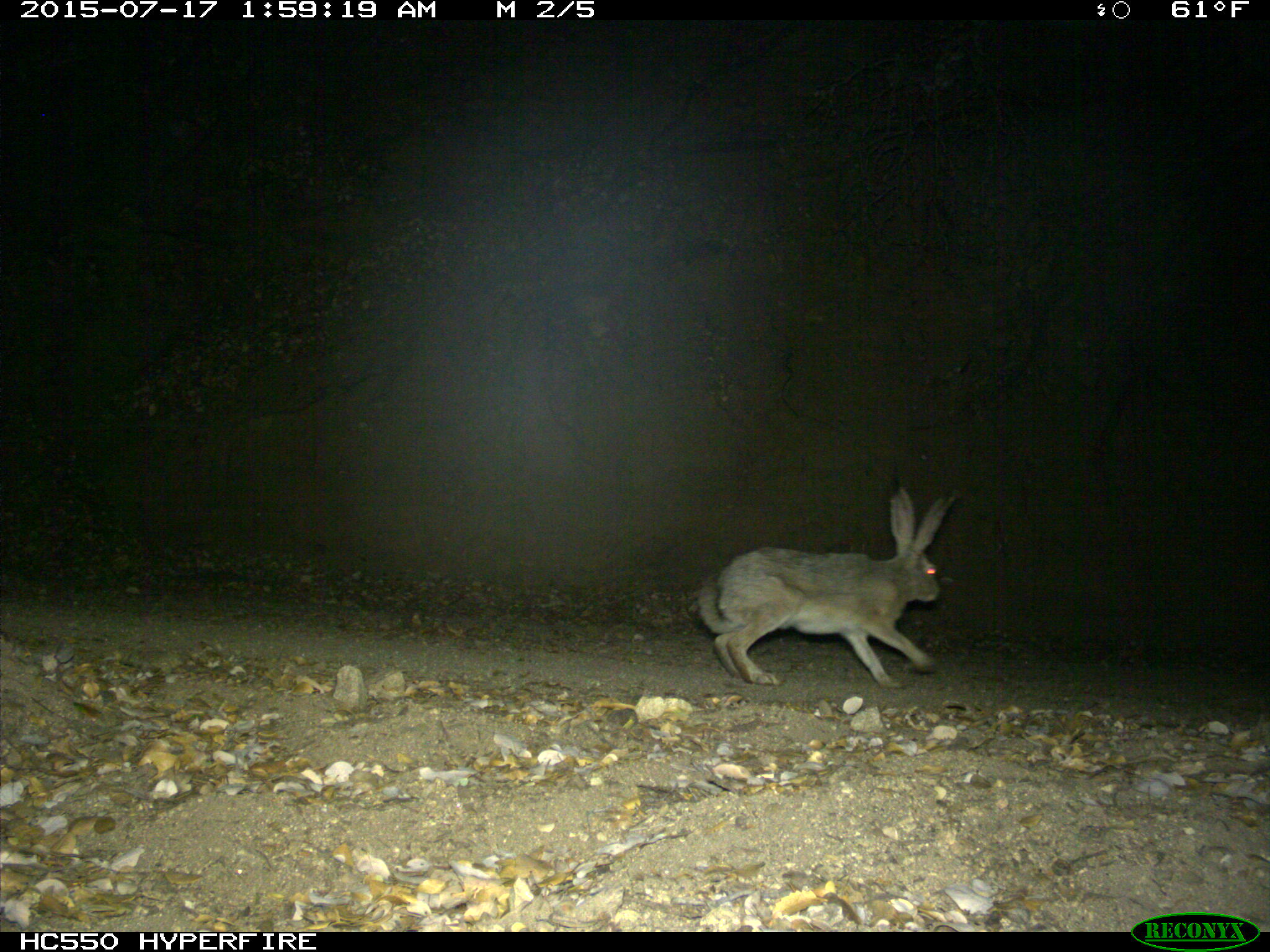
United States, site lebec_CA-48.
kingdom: Animalia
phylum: Chordata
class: Mammalia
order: Lagomorpha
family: Leporidae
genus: Lepus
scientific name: Lepus californicus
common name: black-tailed jackrabbit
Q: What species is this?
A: Lepus californicus (black-tailed jackrabbit).